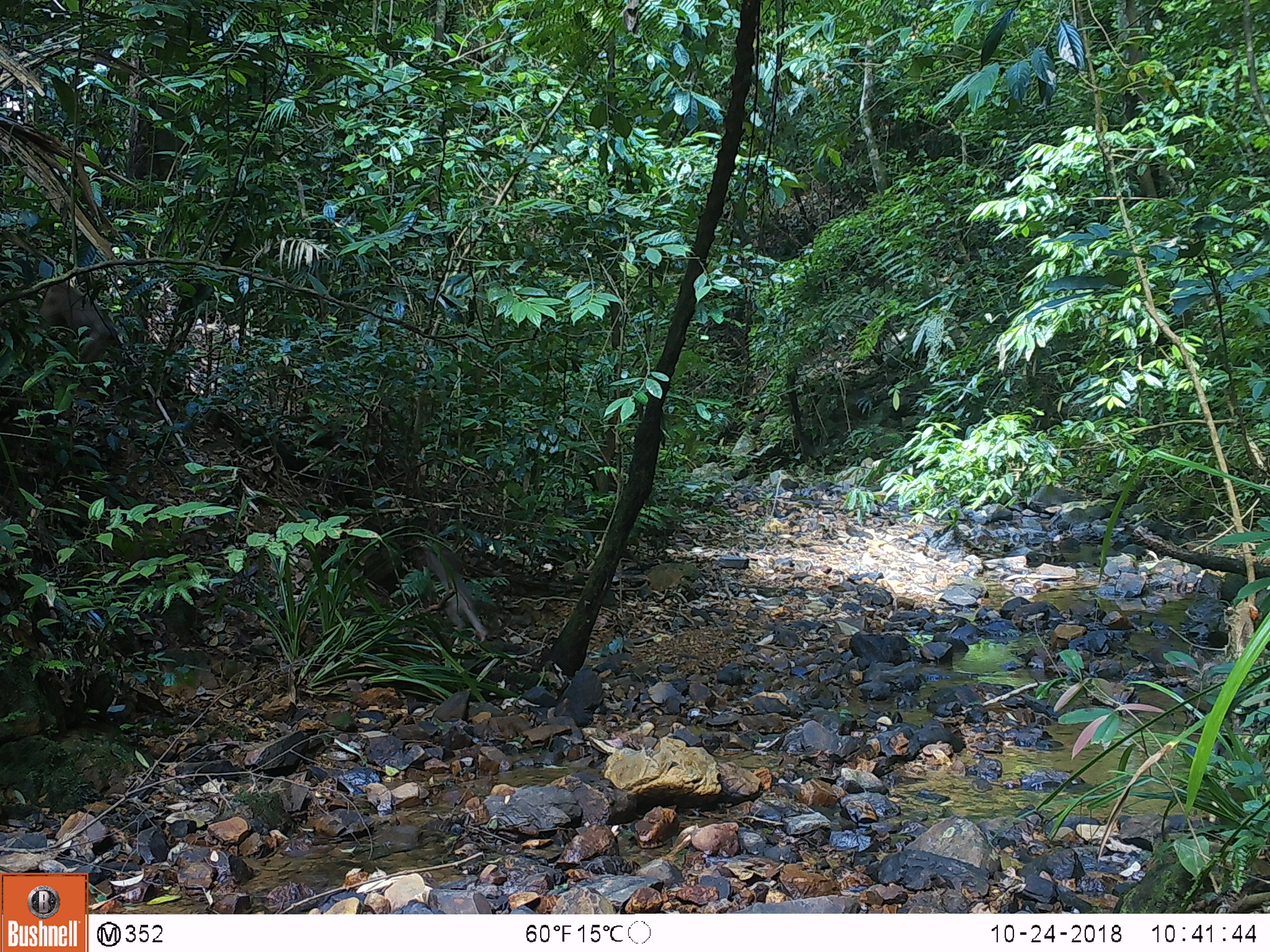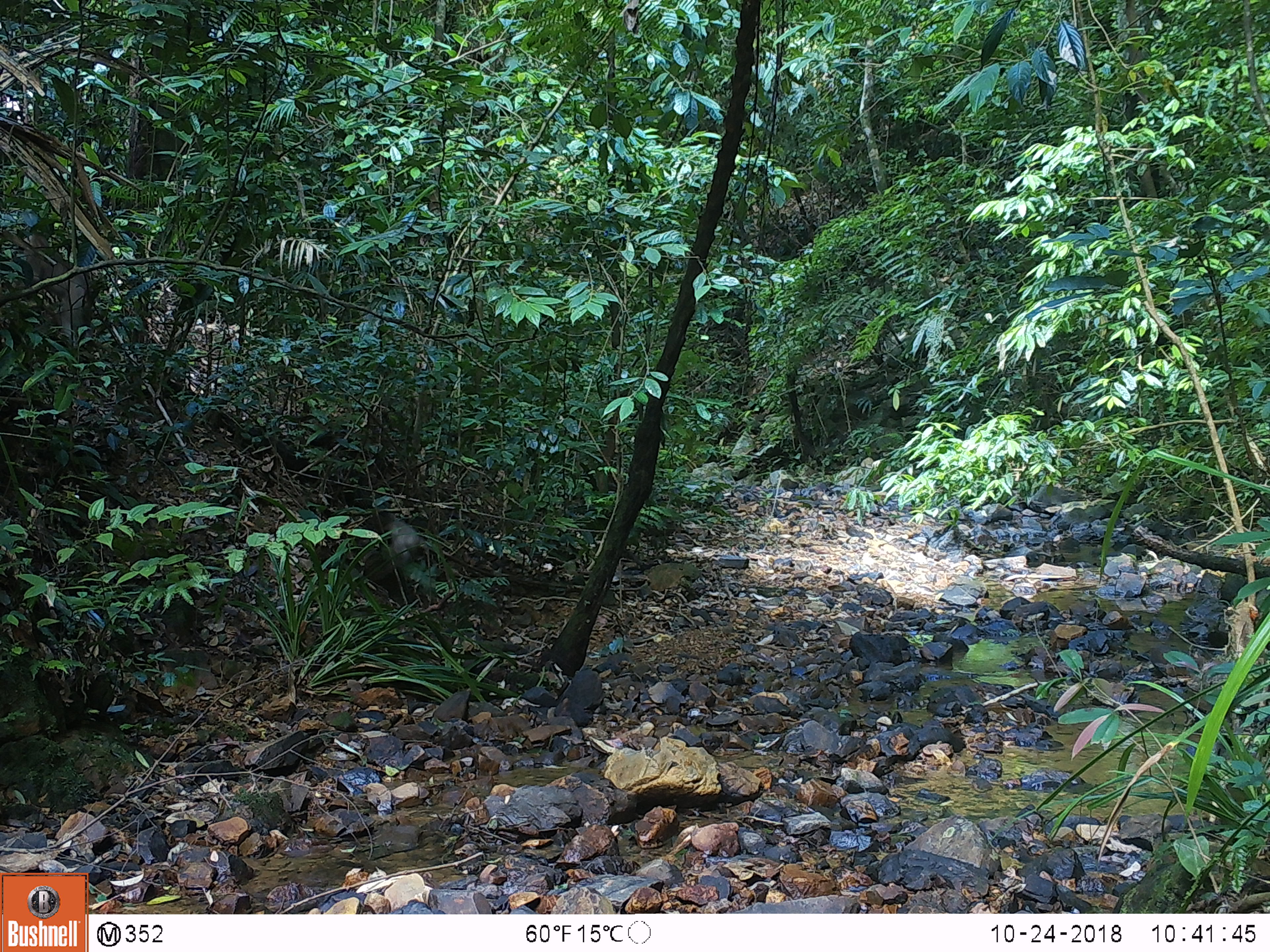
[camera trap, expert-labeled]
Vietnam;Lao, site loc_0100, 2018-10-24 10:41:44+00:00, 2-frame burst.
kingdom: Animalia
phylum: Chordata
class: Mammalia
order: Primates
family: Cercopithecidae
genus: Macaca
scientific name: Macaca nemestrina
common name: pig-tailed macaque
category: pig tailed macaque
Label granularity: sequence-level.